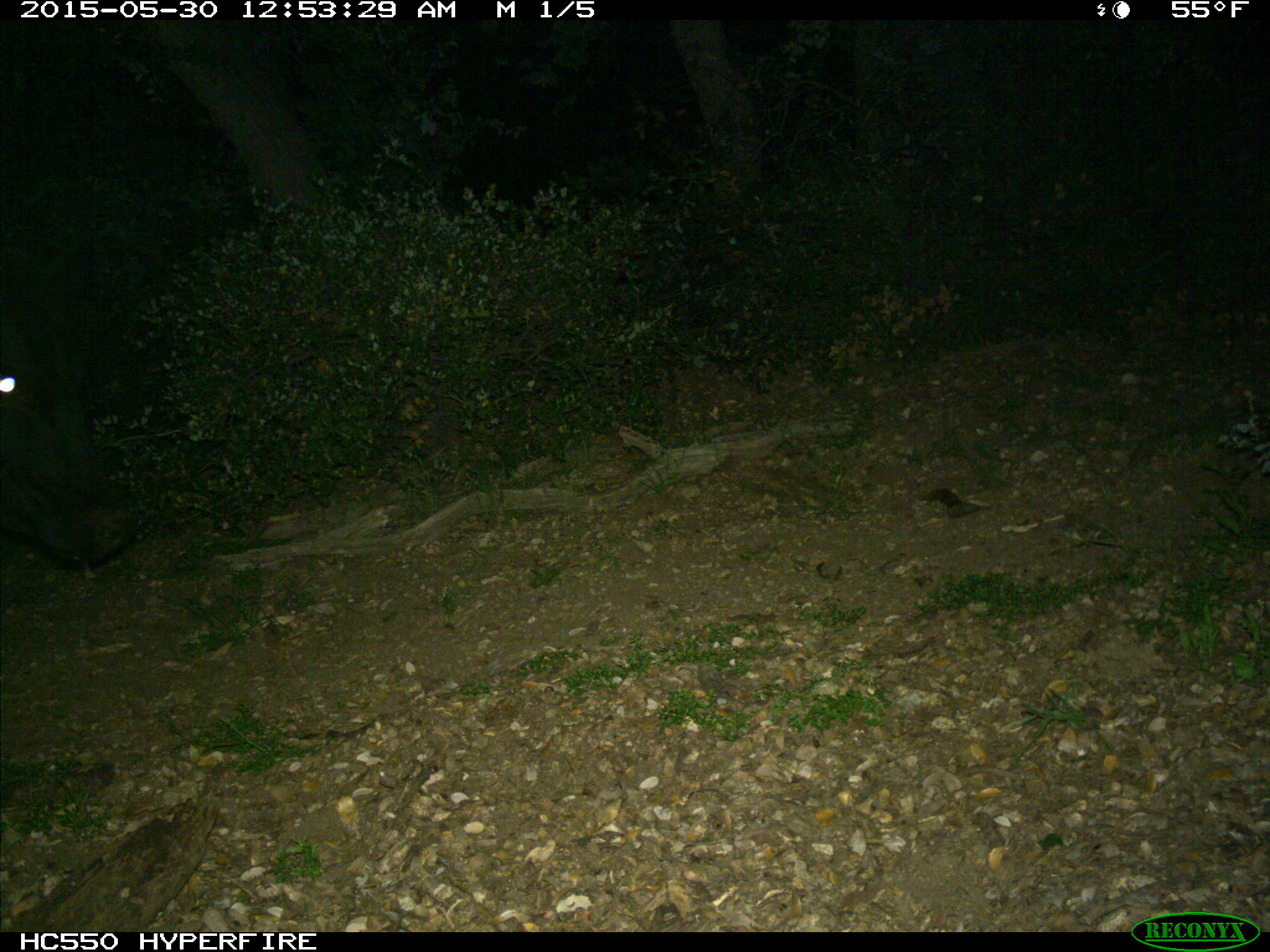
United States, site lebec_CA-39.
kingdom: Animalia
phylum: Chordata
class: Mammalia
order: Artiodactyla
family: Bovidae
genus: Bos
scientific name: Bos taurus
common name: domestic cow